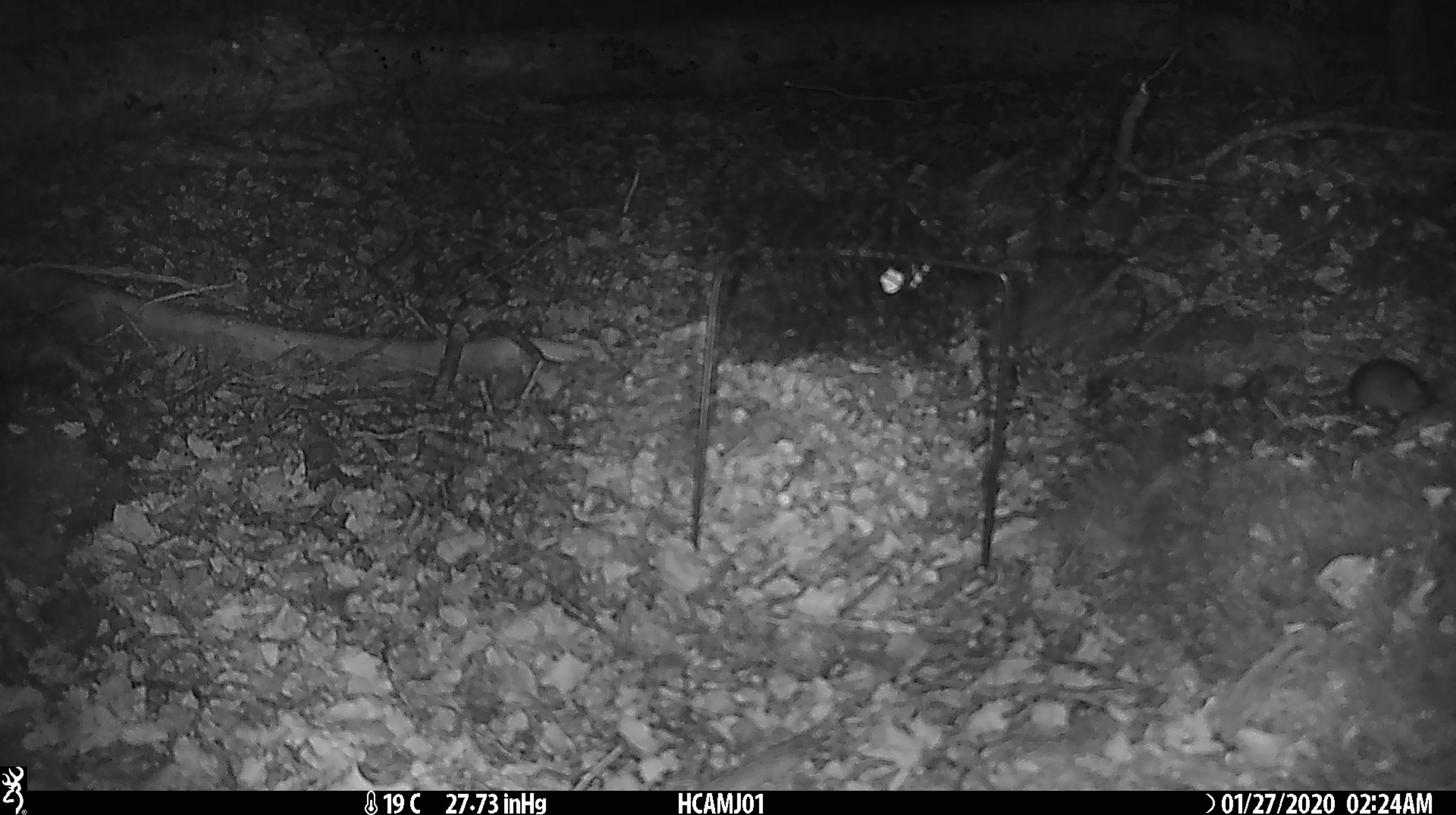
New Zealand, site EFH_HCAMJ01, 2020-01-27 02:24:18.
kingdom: Animalia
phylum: Chordata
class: Mammalia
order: Rodentia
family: Muridae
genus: Mus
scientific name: Mus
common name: mouse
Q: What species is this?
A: Mouse (Mus).